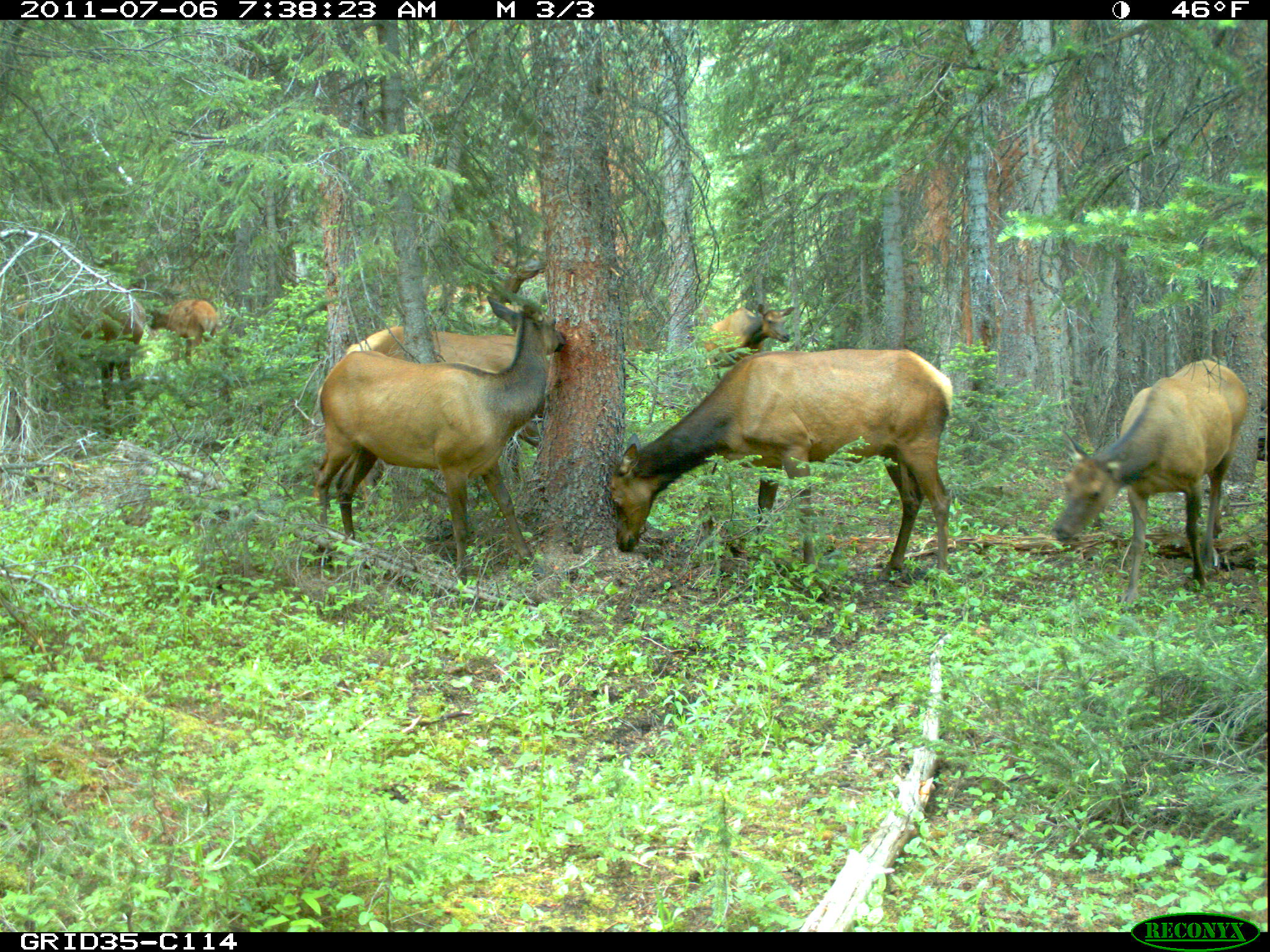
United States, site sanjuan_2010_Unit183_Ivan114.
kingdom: Animalia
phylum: Chordata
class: Mammalia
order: Artiodactyla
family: Cervidae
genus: Cervus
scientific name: Cervus elaphus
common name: red deer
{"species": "Cervus elaphus (red deer)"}